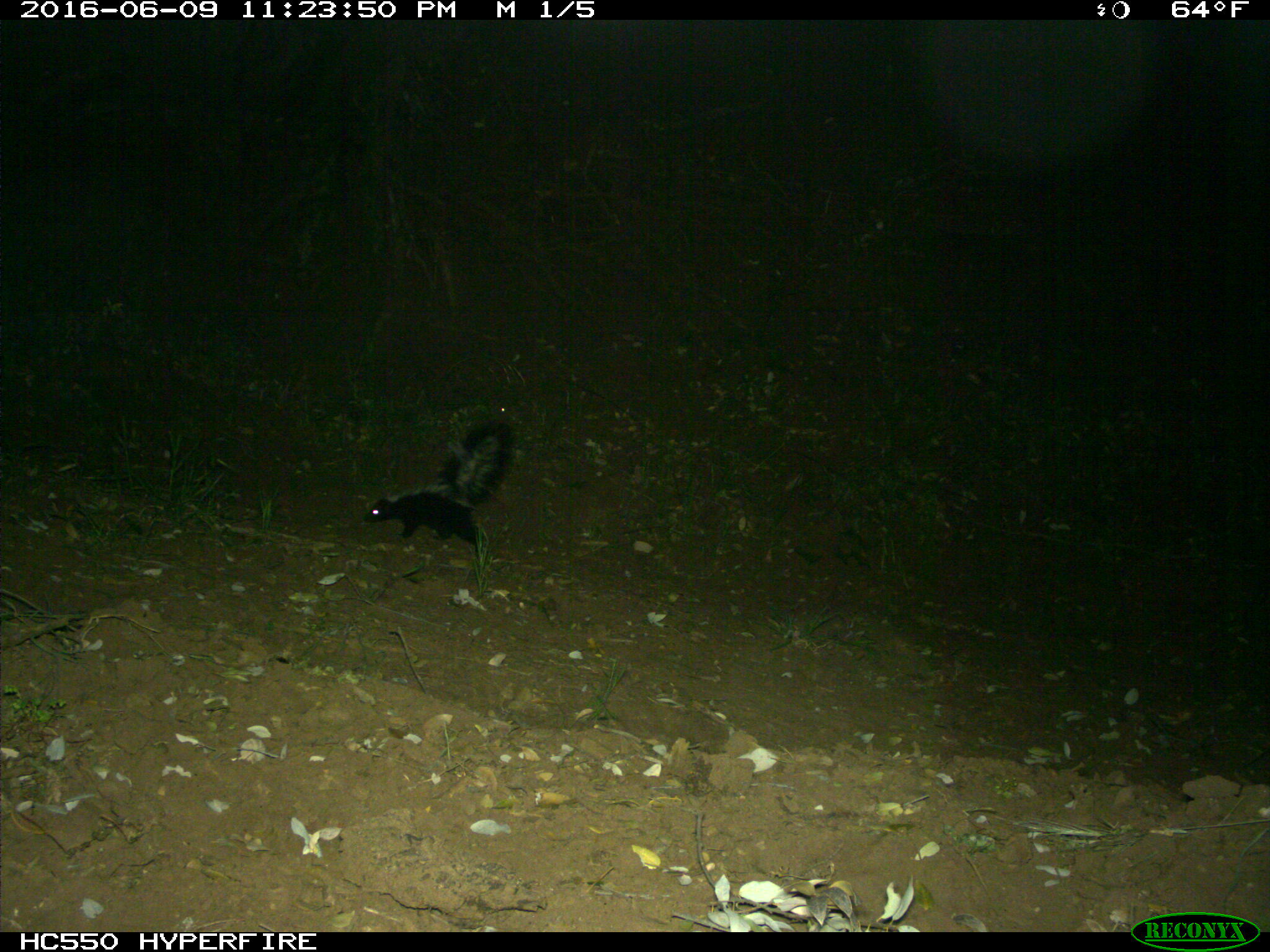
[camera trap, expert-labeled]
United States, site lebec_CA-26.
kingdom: Animalia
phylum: Chordata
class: Mammalia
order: Carnivora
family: Mephitidae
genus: Mephitis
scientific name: Mephitis mephitis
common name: striped skunk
Mephitis mephitis (striped skunk).